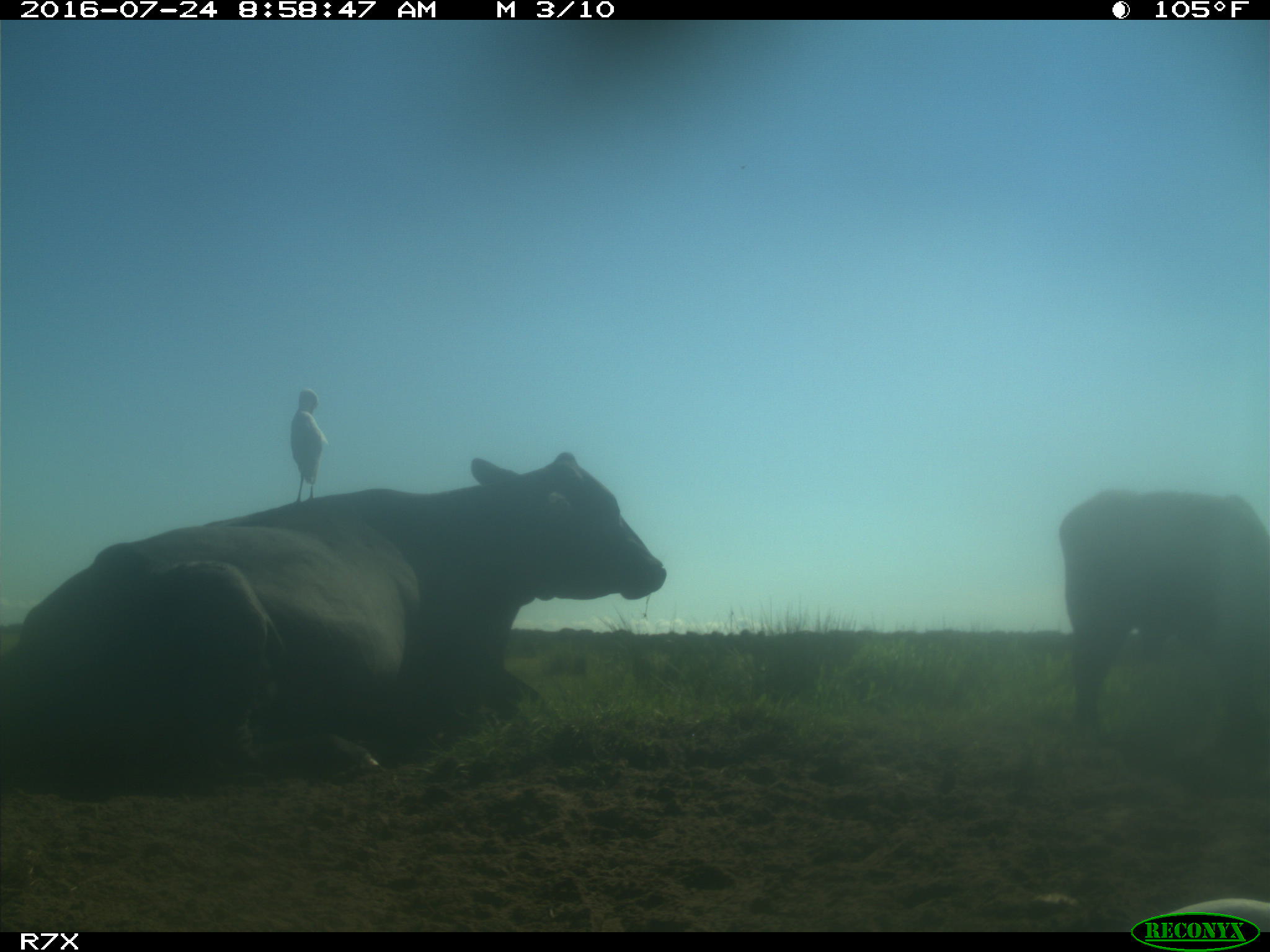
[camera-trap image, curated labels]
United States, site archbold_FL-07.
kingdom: Animalia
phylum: Chordata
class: Mammalia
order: Artiodactyla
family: Bovidae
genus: Bos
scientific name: Bos taurus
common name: domestic cow